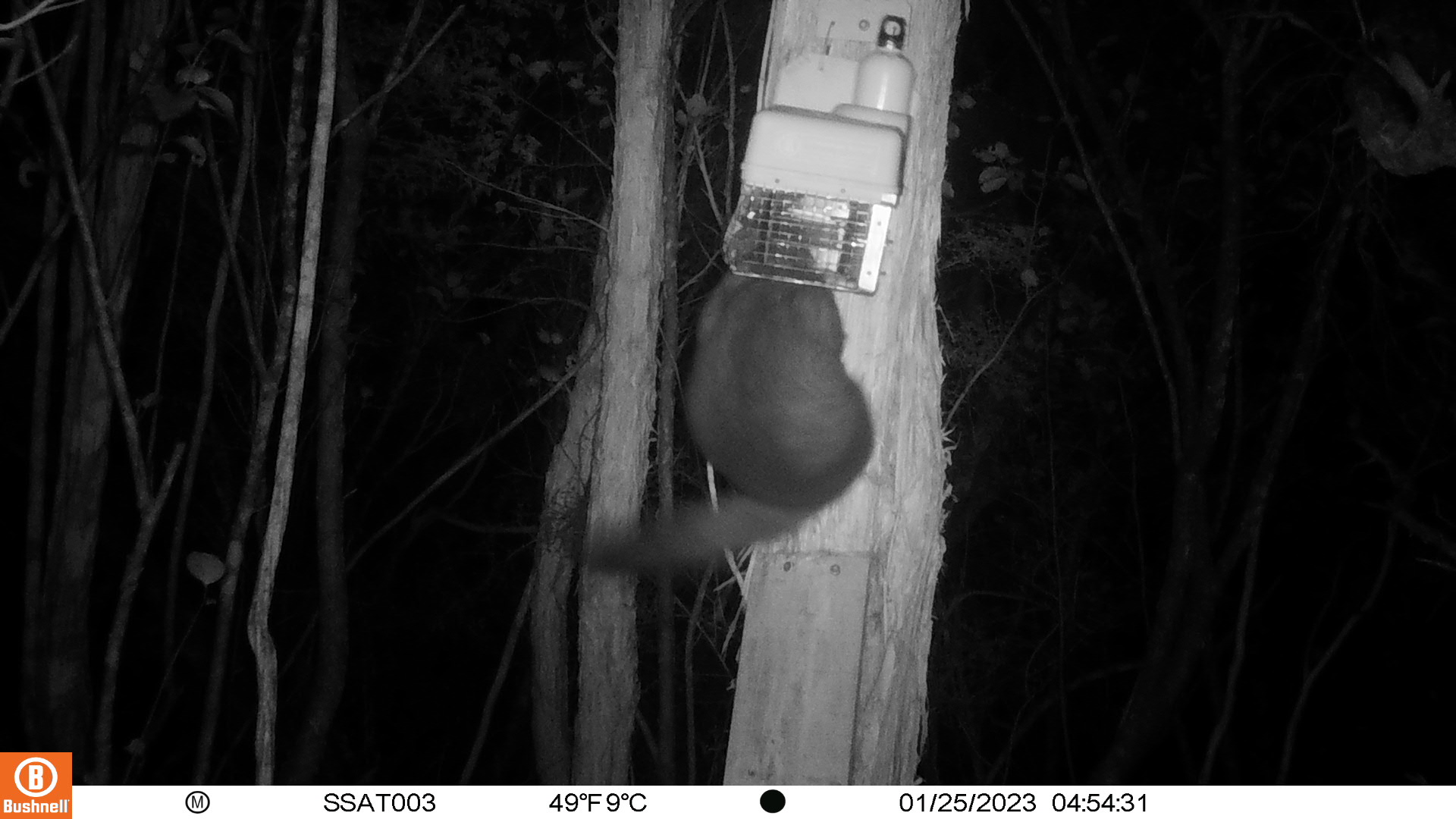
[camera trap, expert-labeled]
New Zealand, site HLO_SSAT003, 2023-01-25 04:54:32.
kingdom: Animalia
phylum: Chordata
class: Mammalia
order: Diprotodontia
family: Phalangeridae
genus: Trichosurus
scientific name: Trichosurus vulpecula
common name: common brushtail possum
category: possum